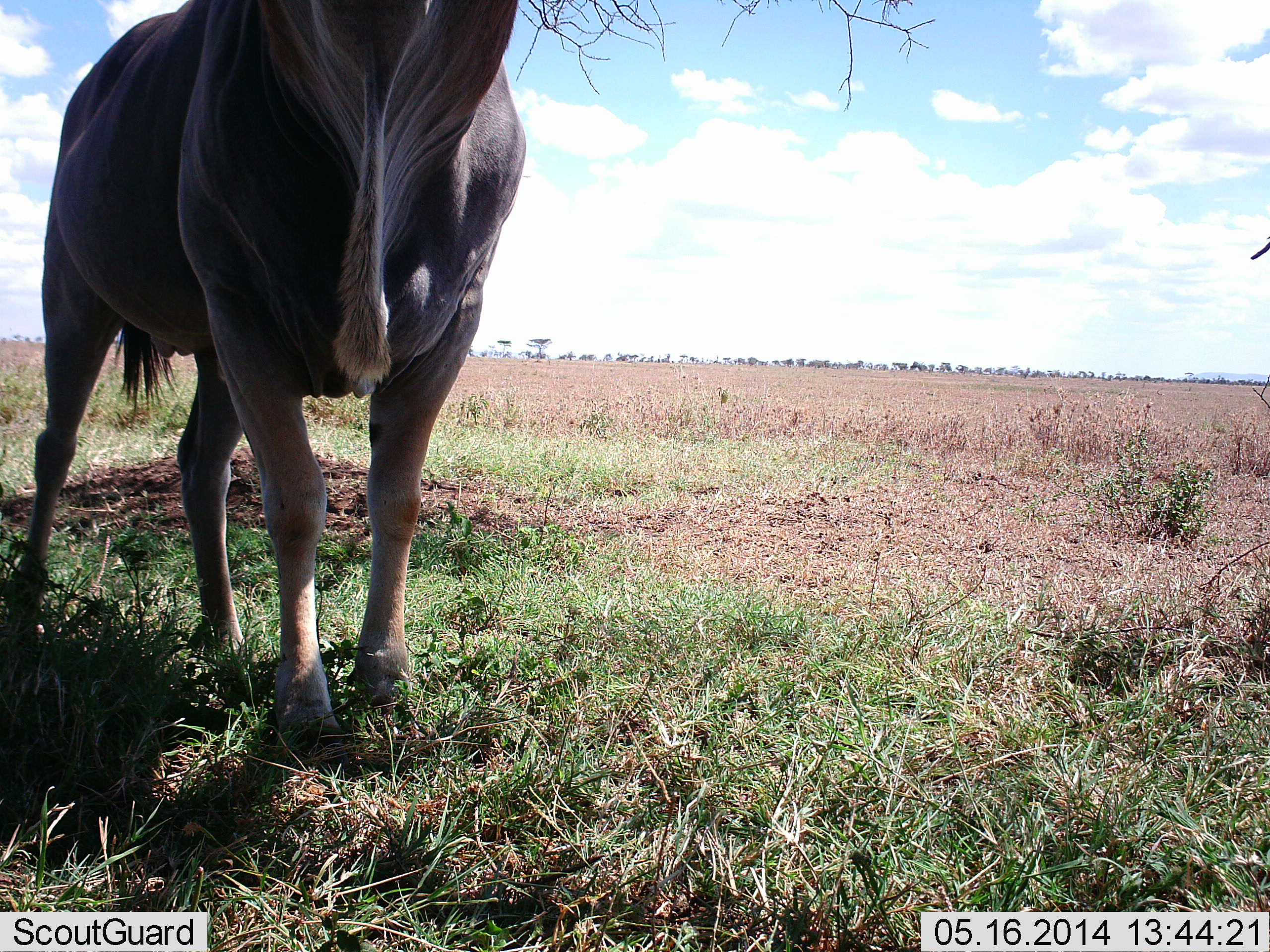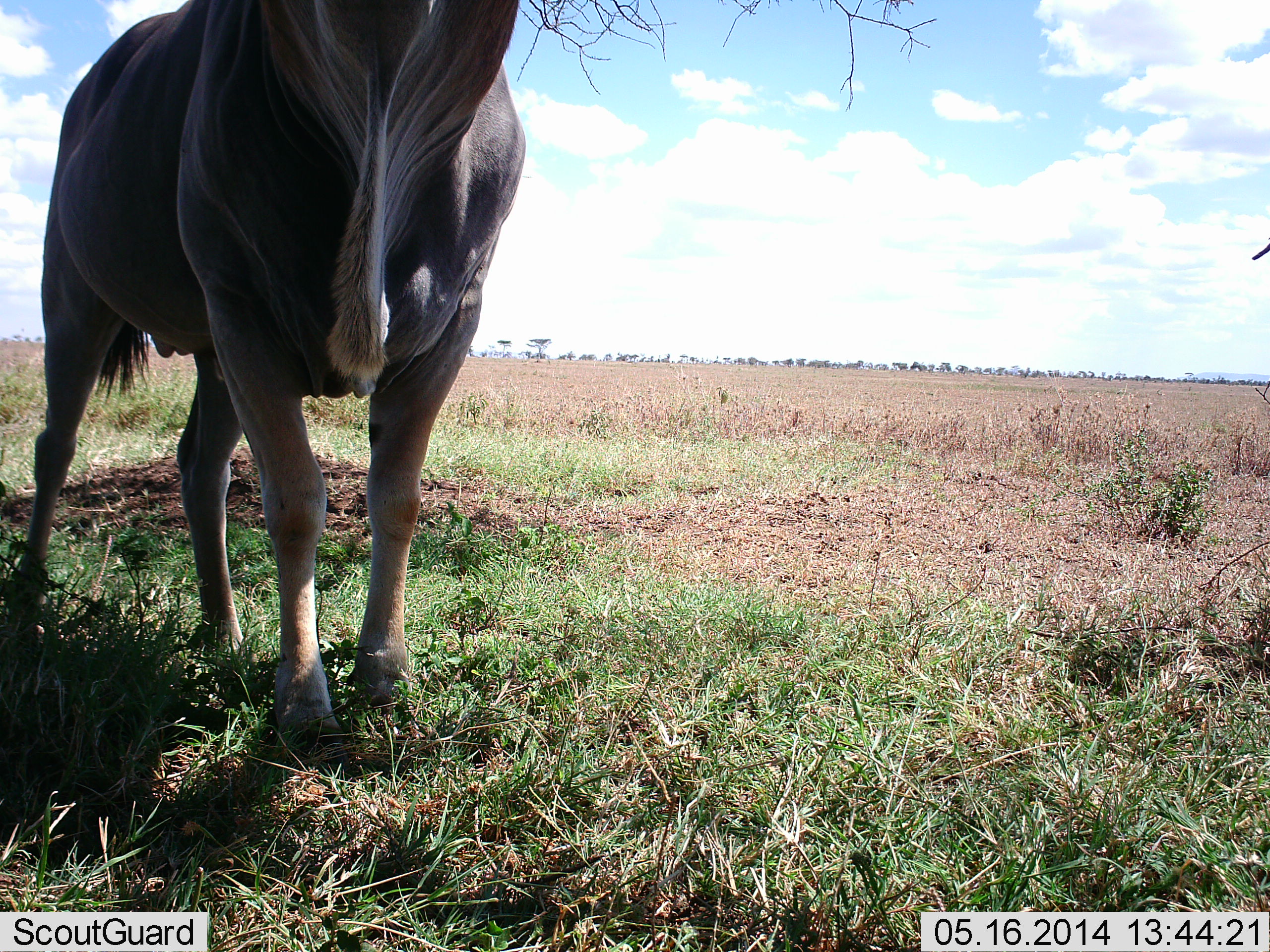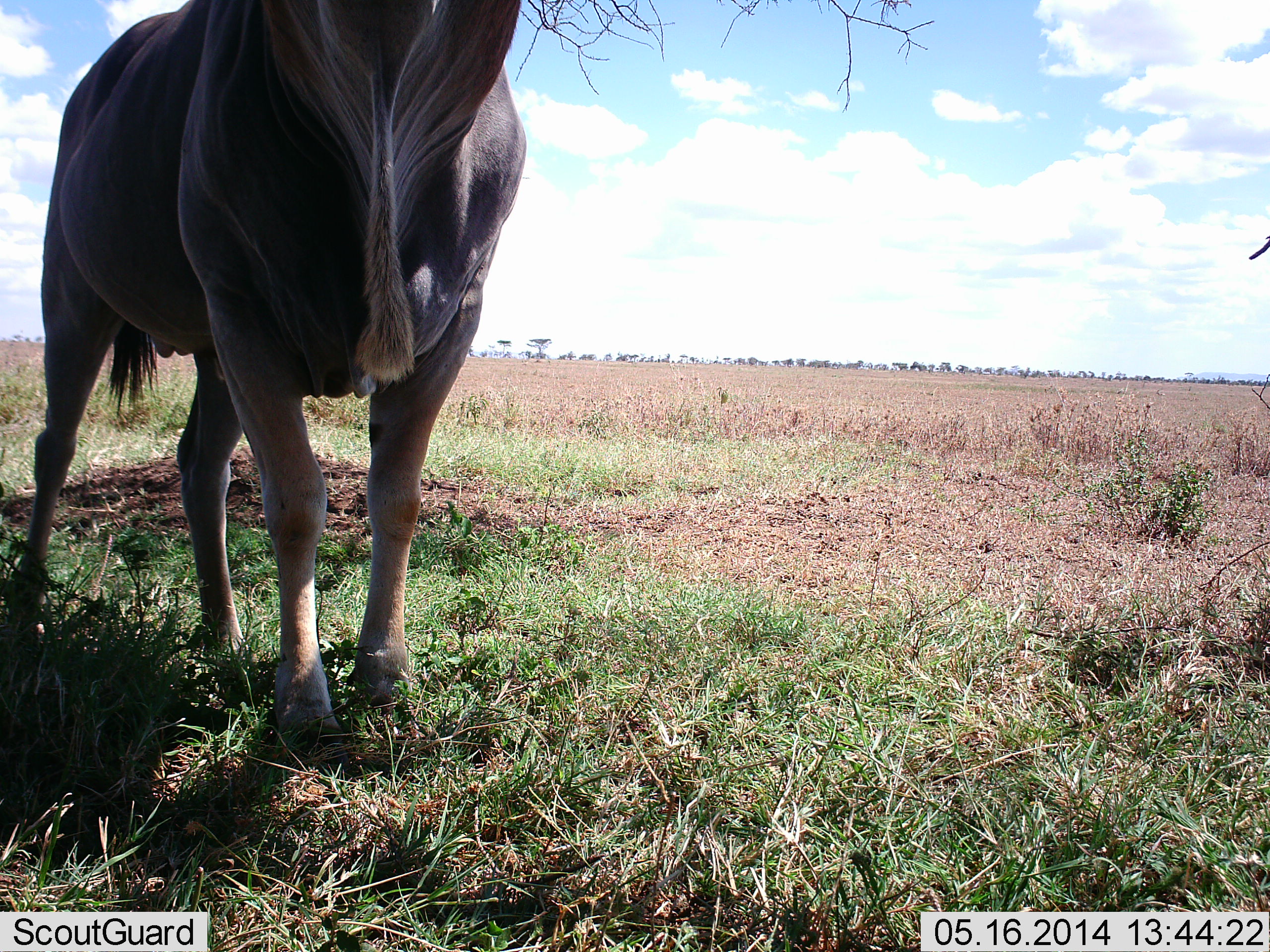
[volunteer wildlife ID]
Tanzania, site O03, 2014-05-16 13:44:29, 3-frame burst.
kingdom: Animalia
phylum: Chordata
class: Mammalia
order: Artiodactyla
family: Bovidae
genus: Tragelaphus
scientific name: Tragelaphus oryx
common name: eland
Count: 1.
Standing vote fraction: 100%.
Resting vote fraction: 0%.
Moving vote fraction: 0%.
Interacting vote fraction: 0%.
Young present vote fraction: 0%.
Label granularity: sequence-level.